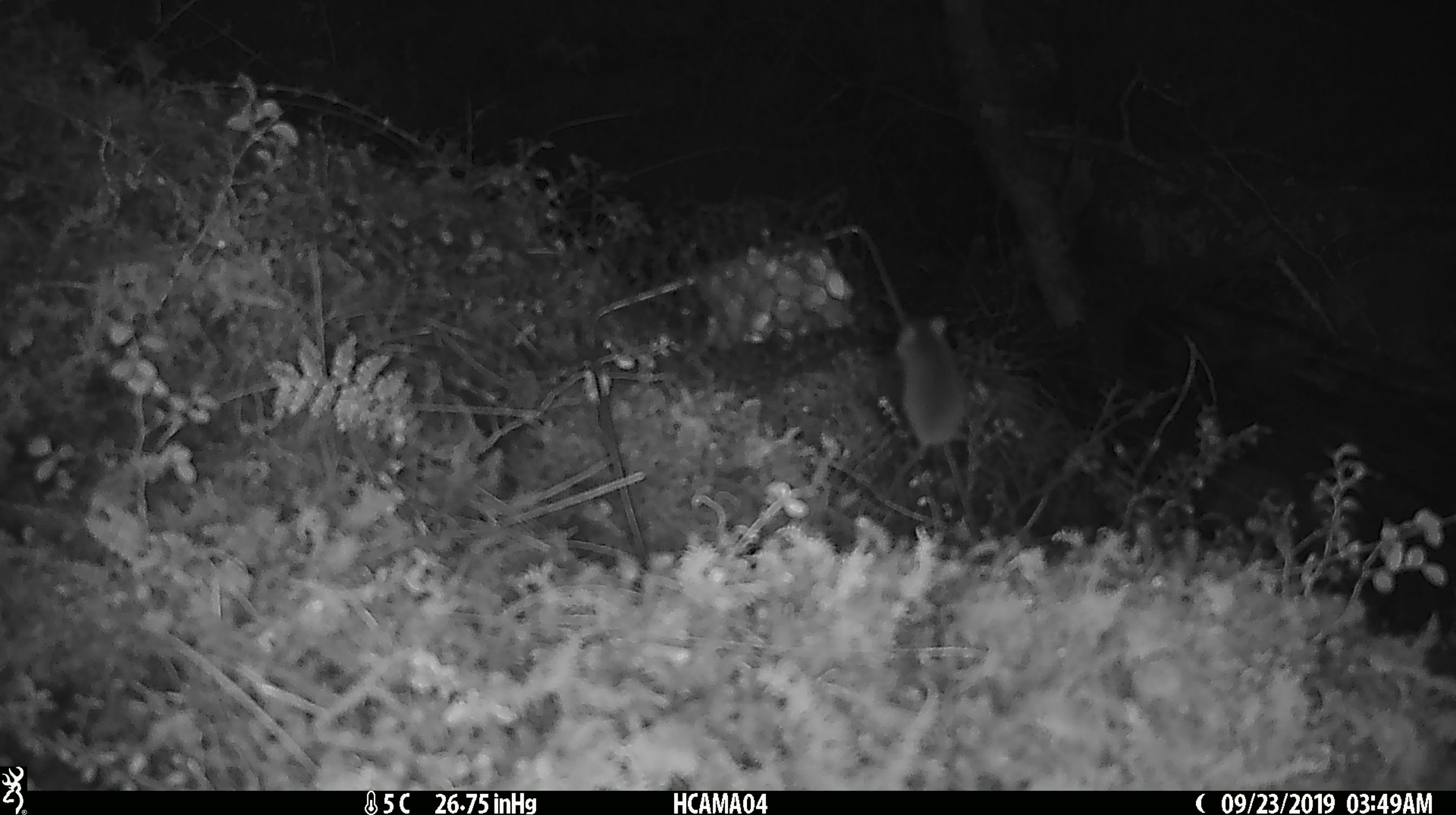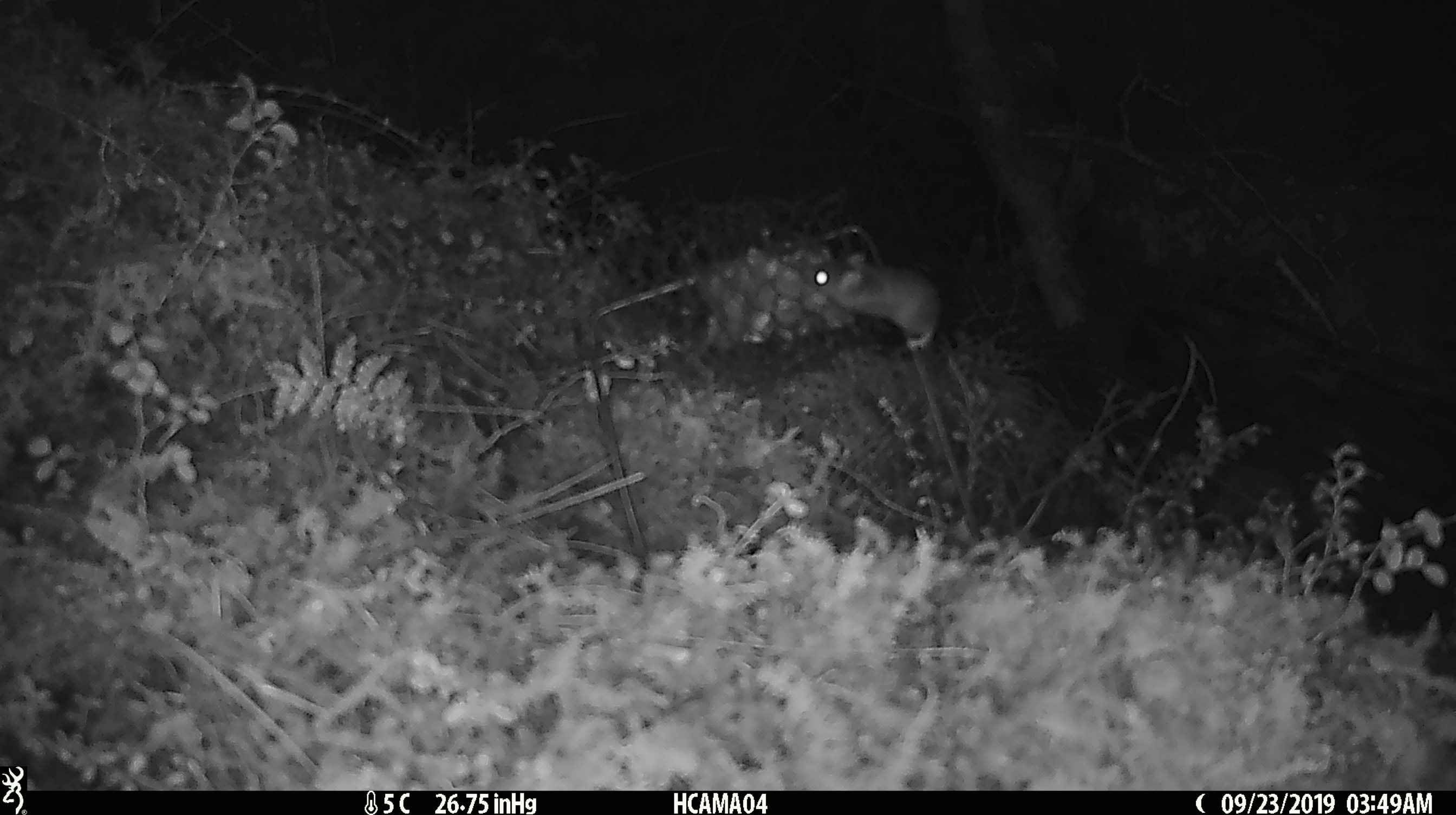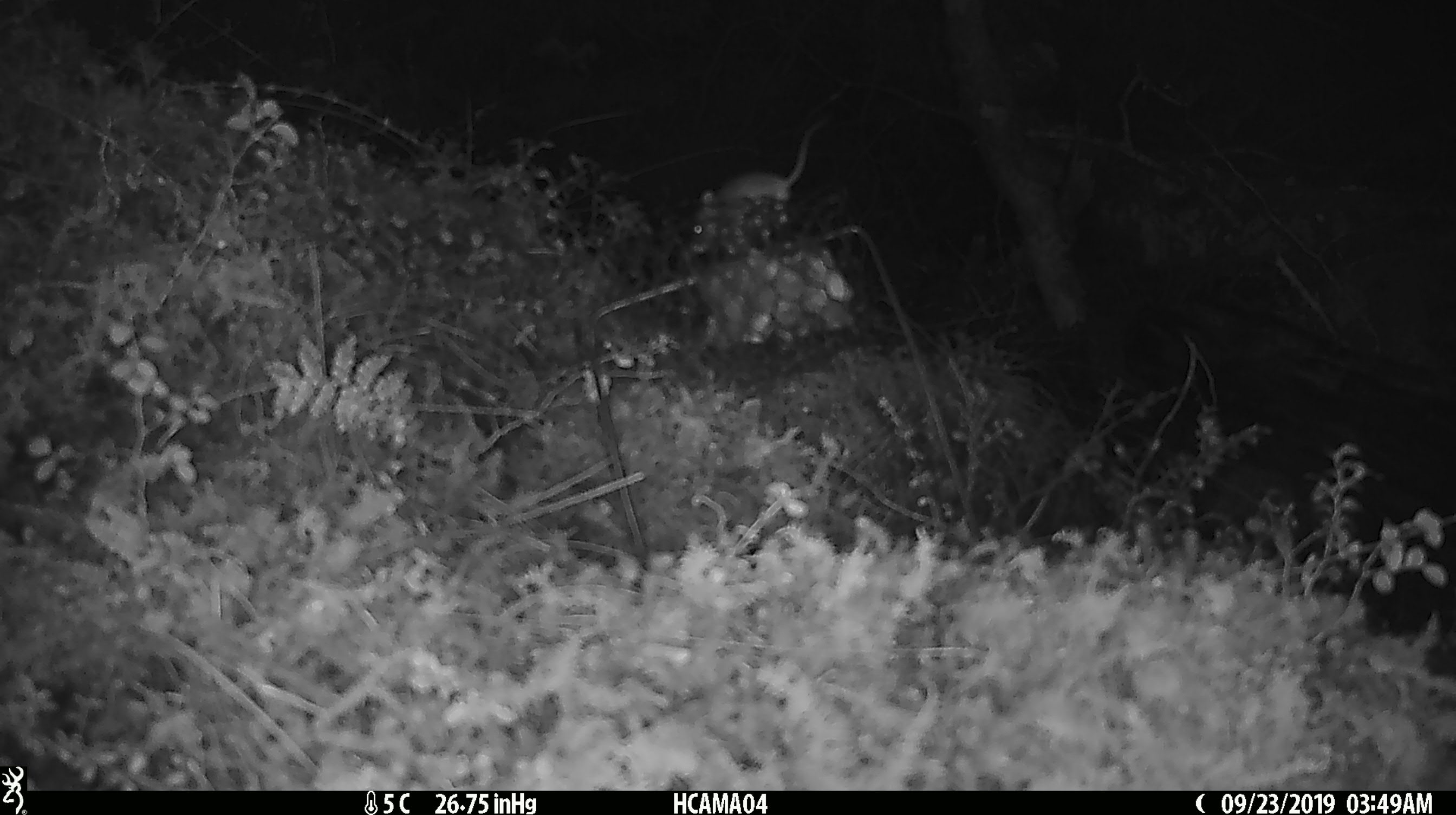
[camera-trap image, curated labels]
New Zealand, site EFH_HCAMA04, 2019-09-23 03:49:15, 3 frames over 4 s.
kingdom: Animalia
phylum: Chordata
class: Mammalia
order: Rodentia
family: Muridae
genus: Mus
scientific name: Mus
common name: mouse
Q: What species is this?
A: Mouse (Mus).